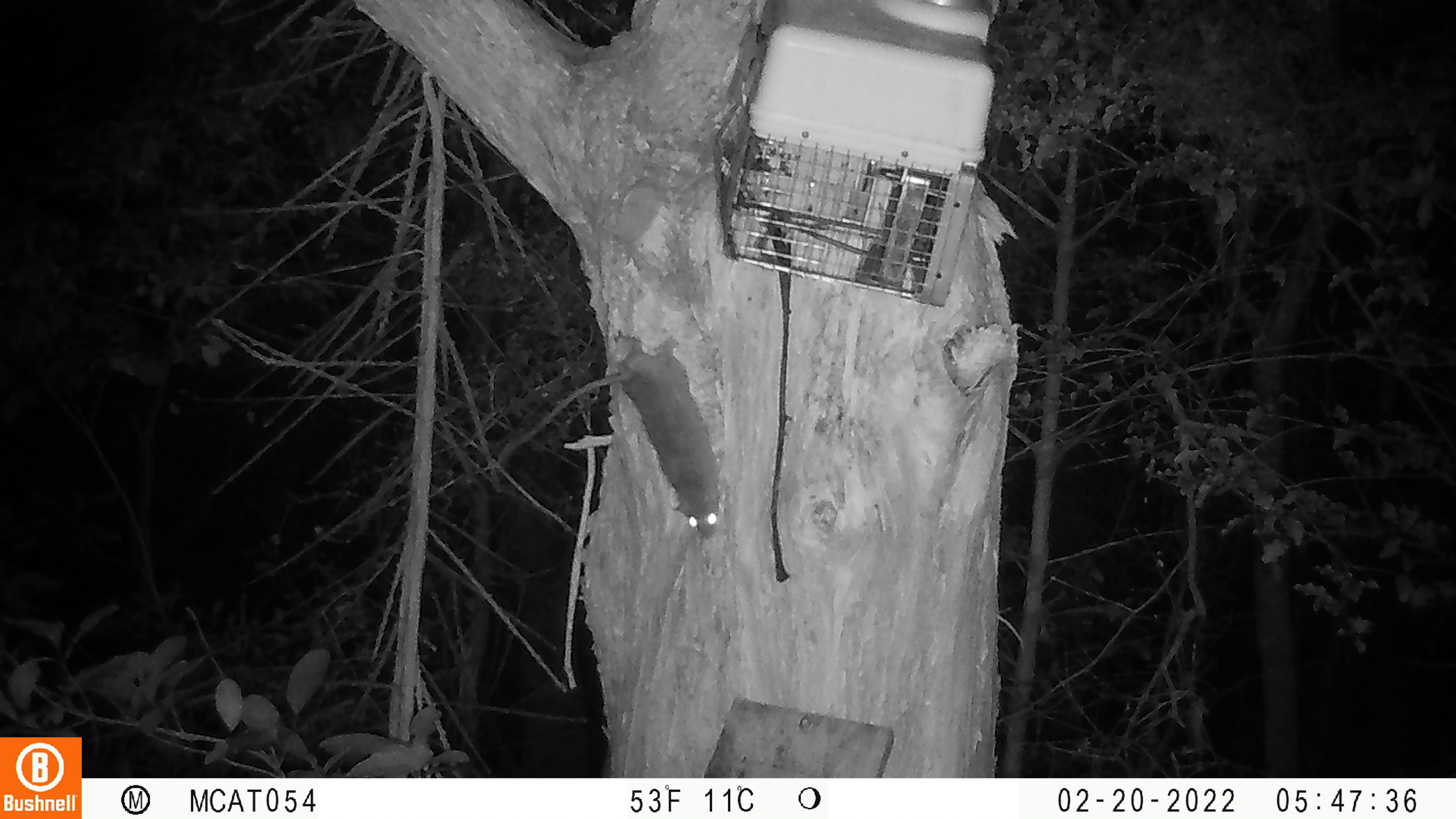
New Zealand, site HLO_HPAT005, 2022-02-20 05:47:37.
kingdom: Animalia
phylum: Chordata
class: Mammalia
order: Rodentia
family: Muridae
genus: Rattus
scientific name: Rattus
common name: rat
Rat (Rattus).